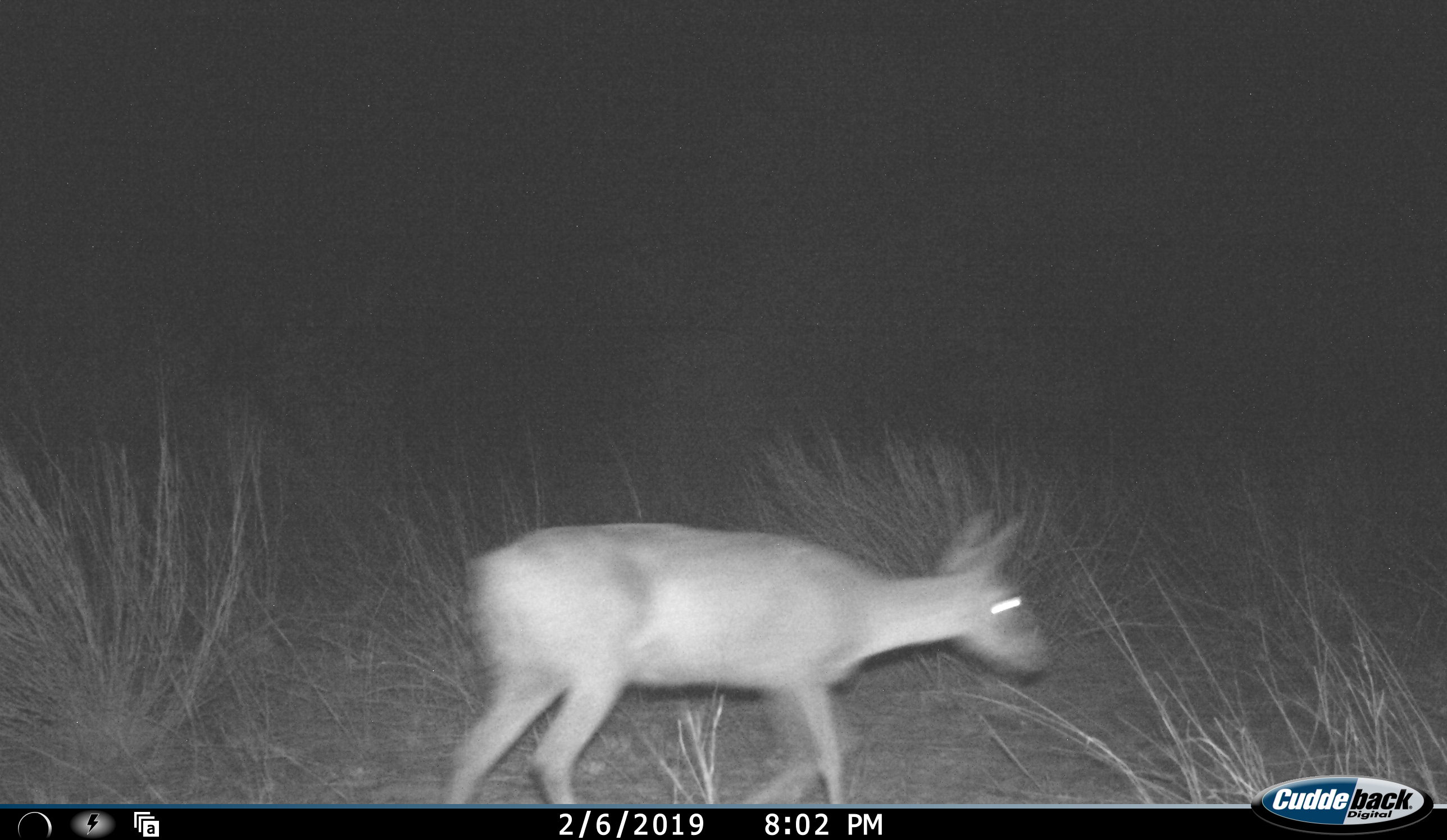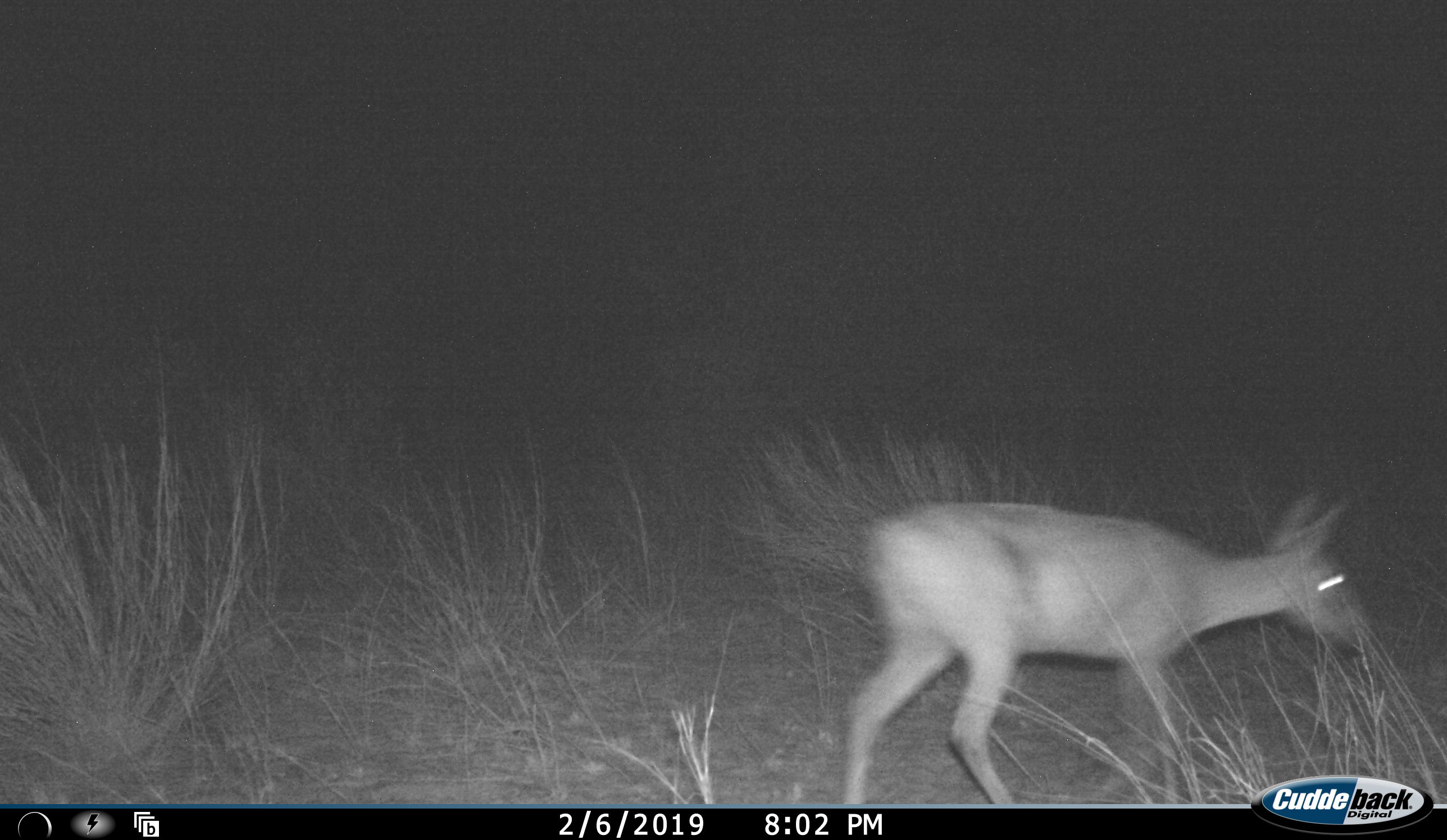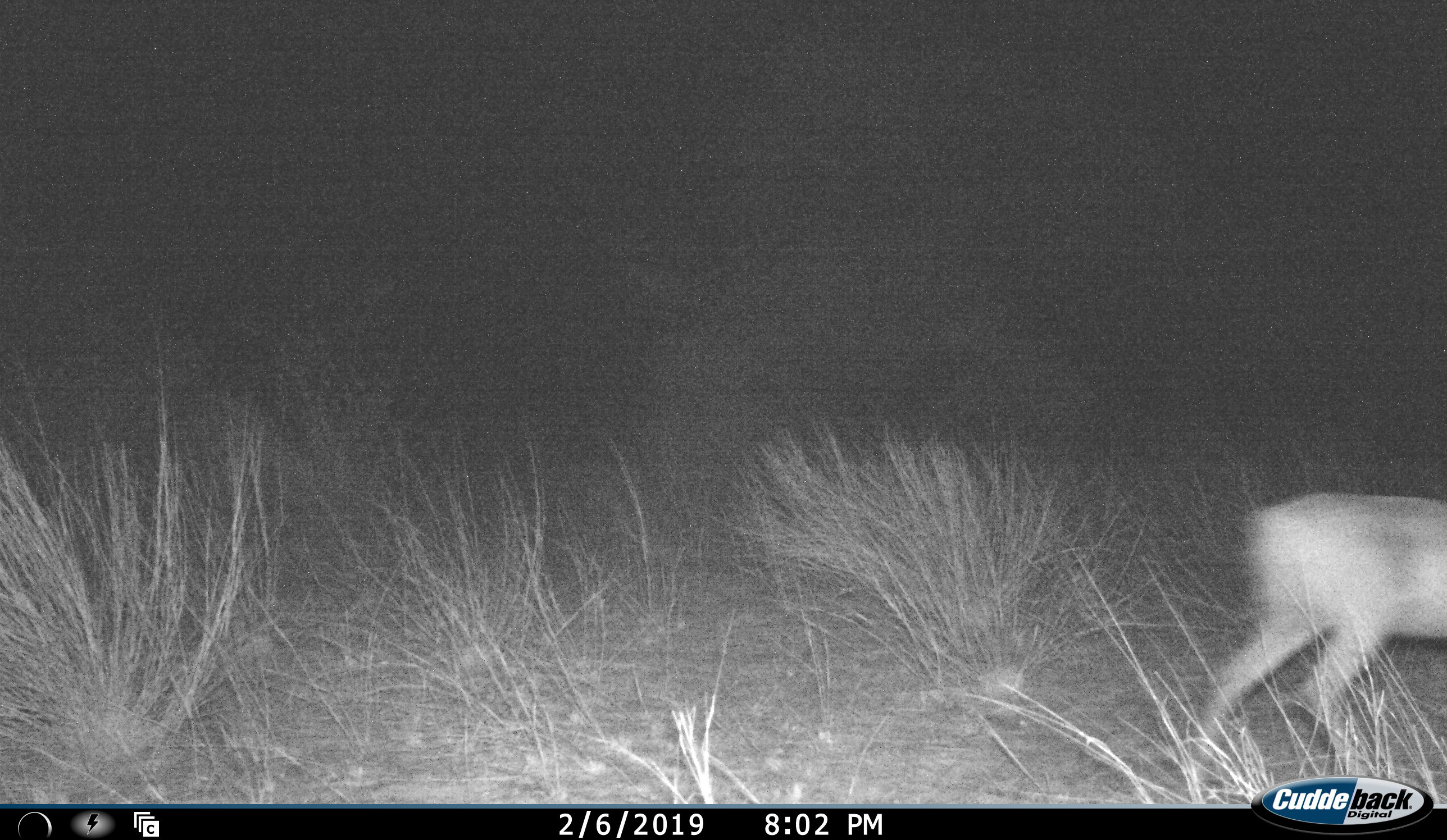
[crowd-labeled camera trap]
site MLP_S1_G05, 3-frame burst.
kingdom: Animalia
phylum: Chordata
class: Mammalia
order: Artiodactyla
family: Bovidae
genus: Sylvicapra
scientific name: Sylvicapra grimmia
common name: common duiker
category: duikercommongrey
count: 1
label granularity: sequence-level